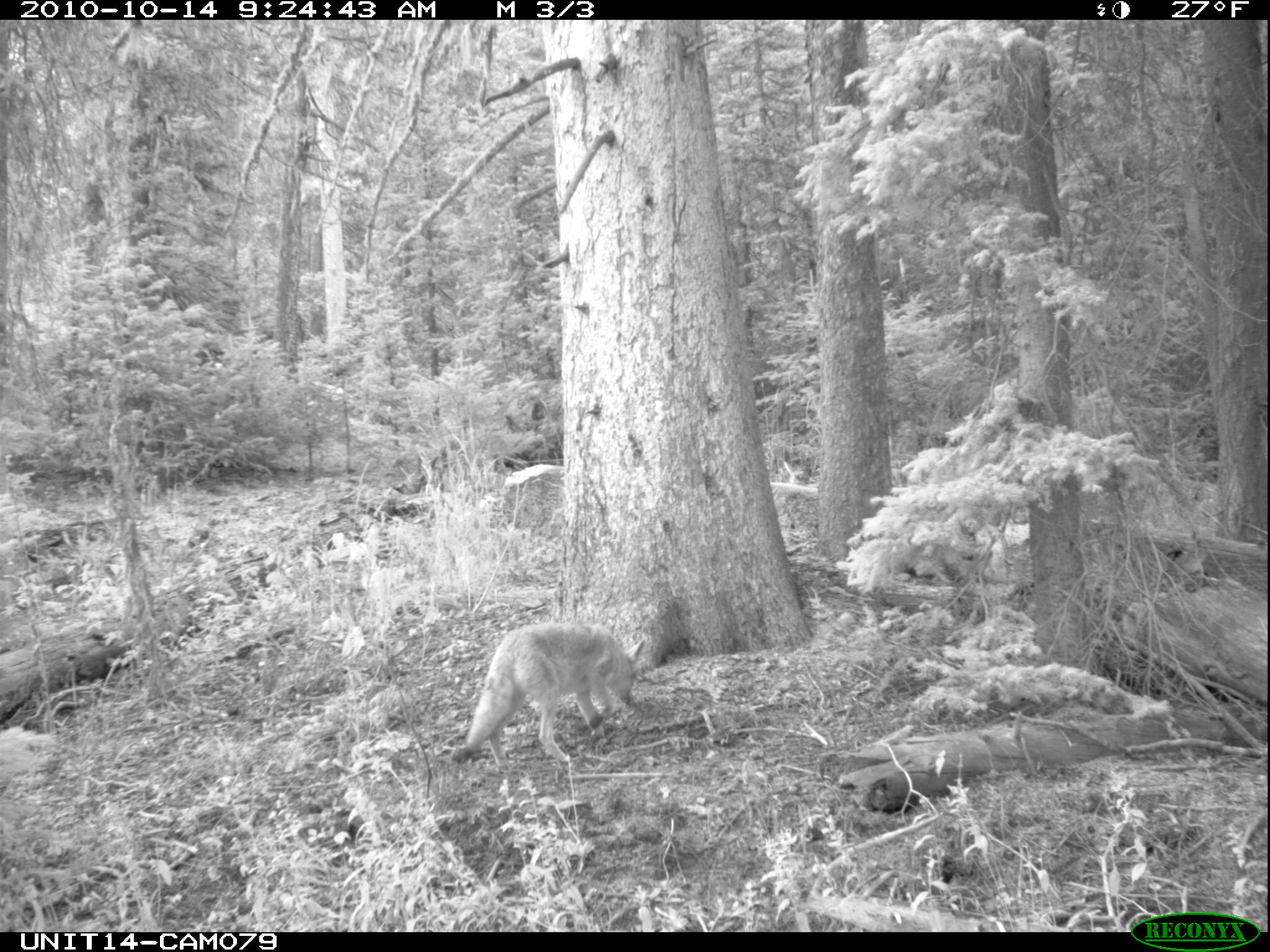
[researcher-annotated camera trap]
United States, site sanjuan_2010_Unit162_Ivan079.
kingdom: Animalia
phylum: Chordata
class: Mammalia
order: Carnivora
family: Canidae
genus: Canis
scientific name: Canis latrans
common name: coyote